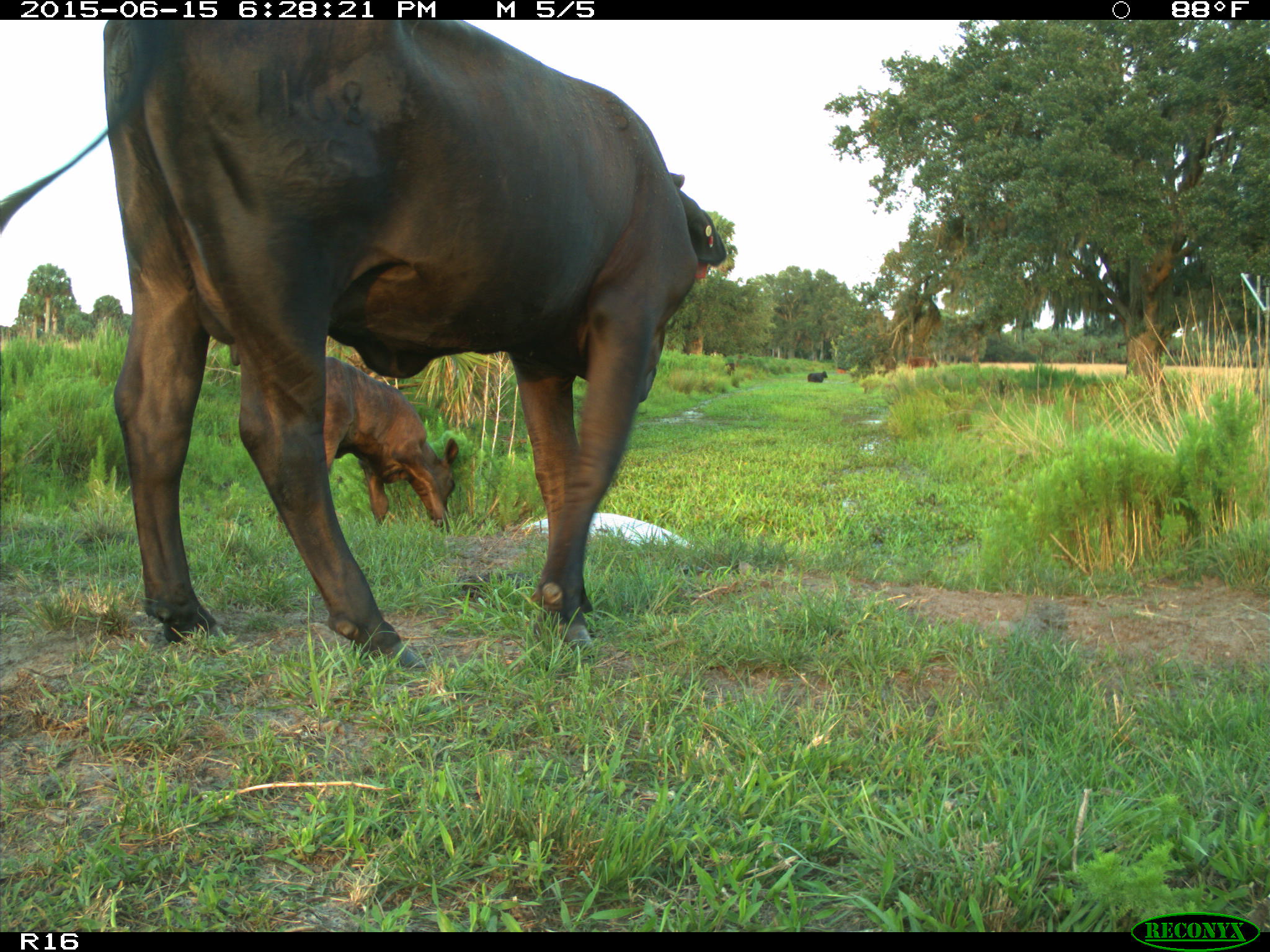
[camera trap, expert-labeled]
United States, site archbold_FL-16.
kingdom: Animalia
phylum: Chordata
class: Mammalia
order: Artiodactyla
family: Bovidae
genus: Bos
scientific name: Bos taurus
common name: domestic cow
Bos taurus (domestic cow).